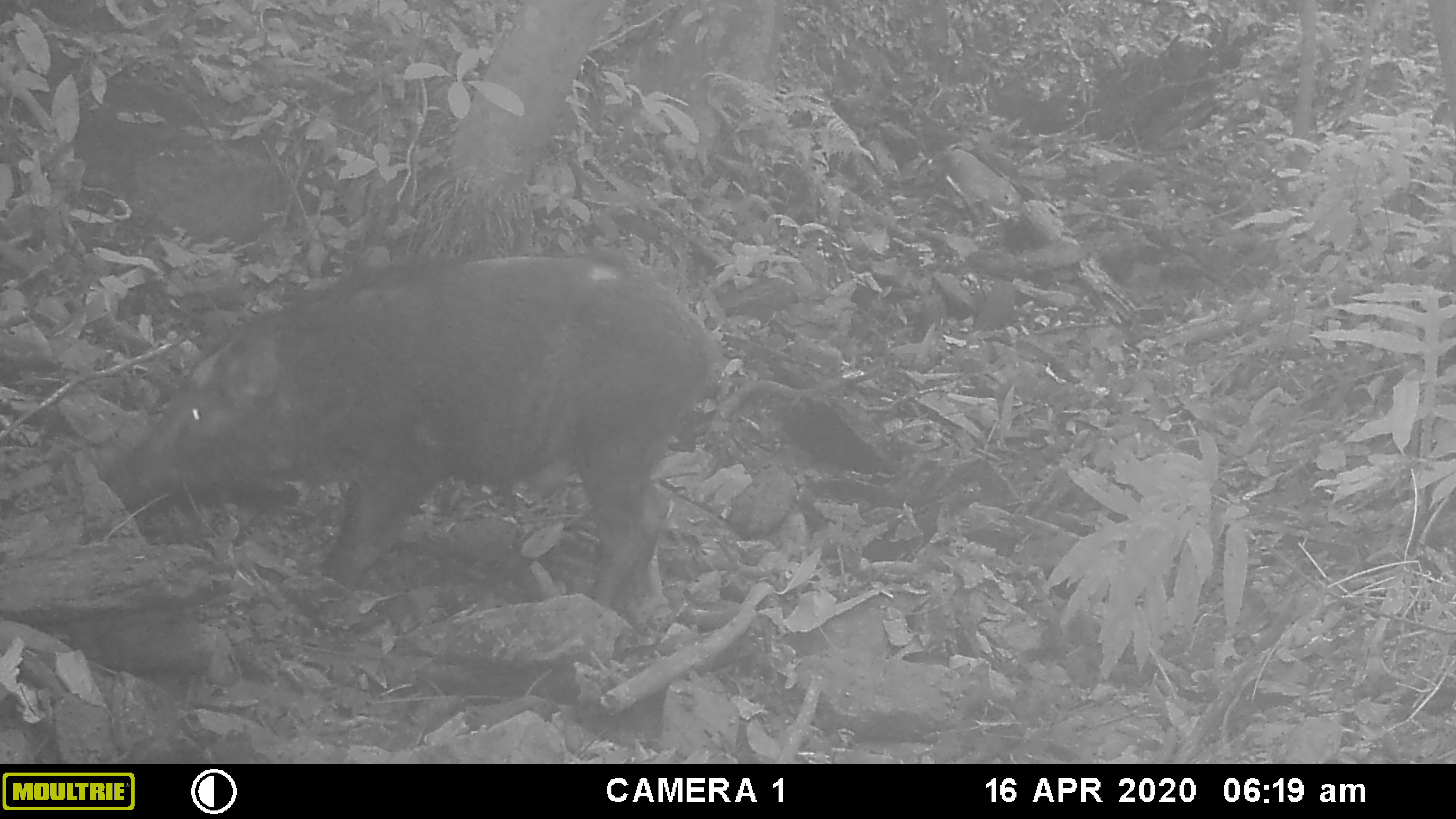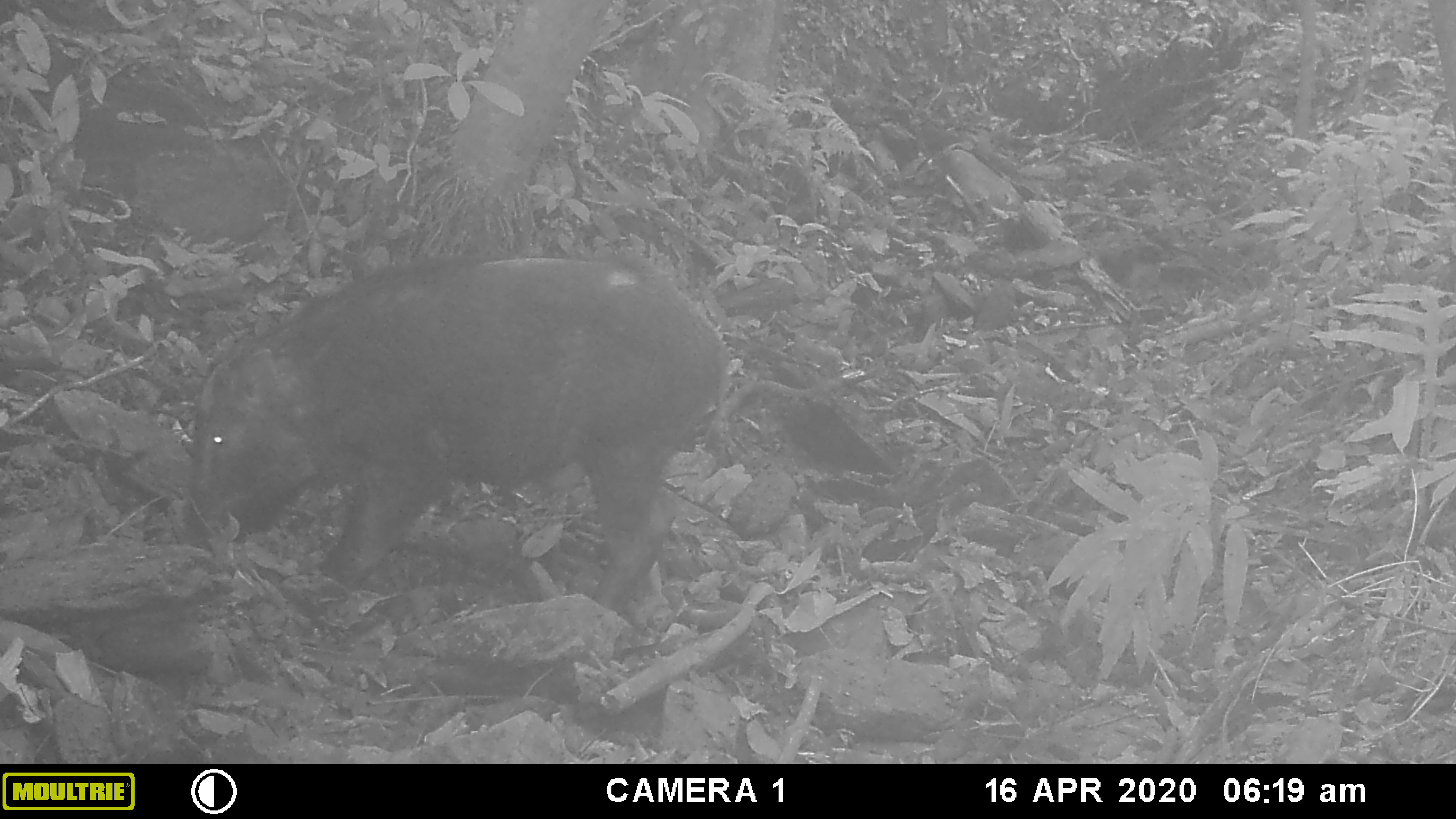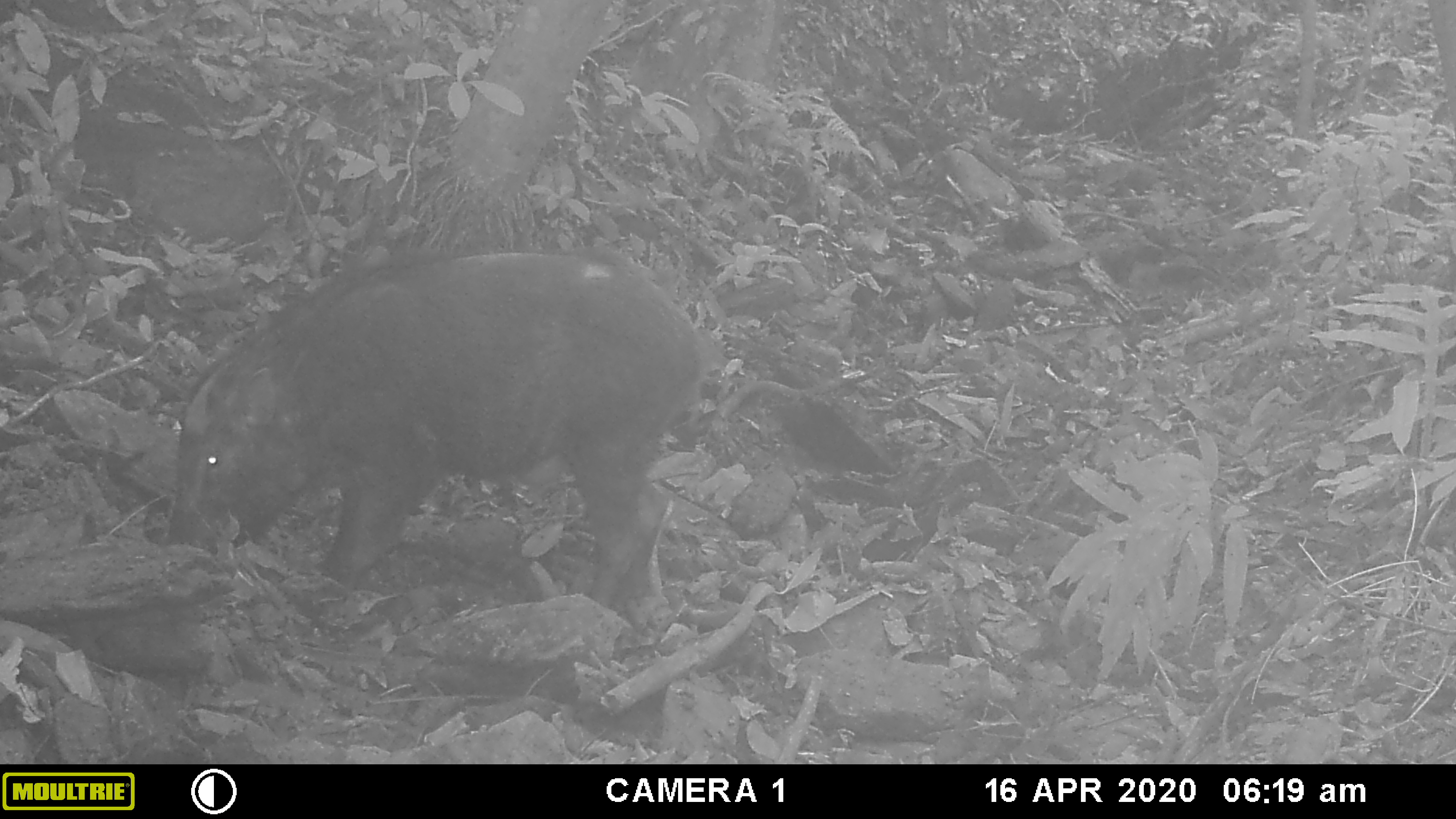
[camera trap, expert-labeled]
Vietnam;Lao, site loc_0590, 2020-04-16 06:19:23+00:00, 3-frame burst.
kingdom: Animalia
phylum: Chordata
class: Mammalia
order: Artiodactyla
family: Suidae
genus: Sus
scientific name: Sus scrofa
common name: eurasian wild pig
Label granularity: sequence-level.